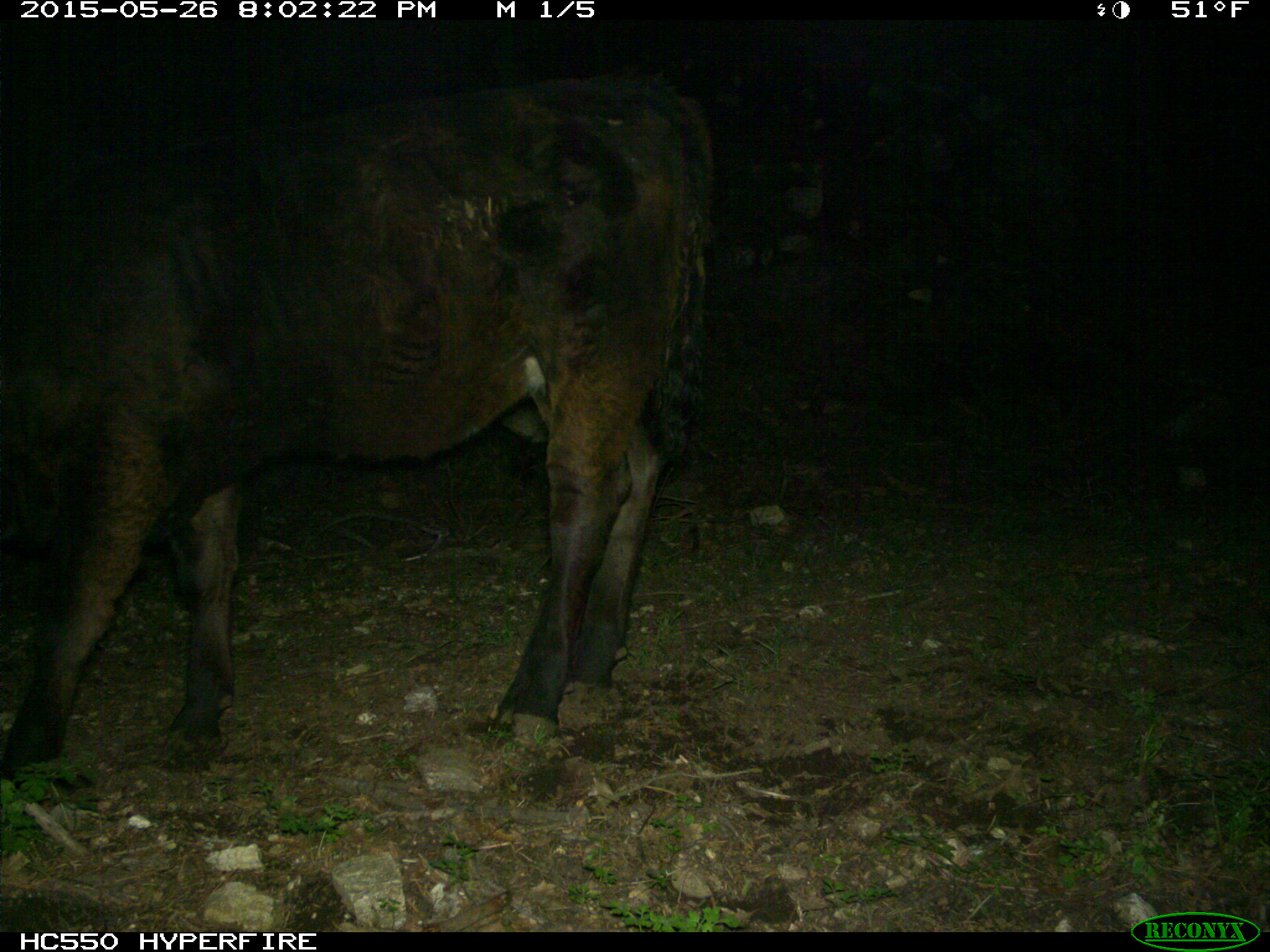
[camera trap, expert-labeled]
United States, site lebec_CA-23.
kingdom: Animalia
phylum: Chordata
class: Mammalia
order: Artiodactyla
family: Bovidae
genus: Bos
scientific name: Bos taurus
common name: domestic cow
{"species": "Bos taurus (domestic cow)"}